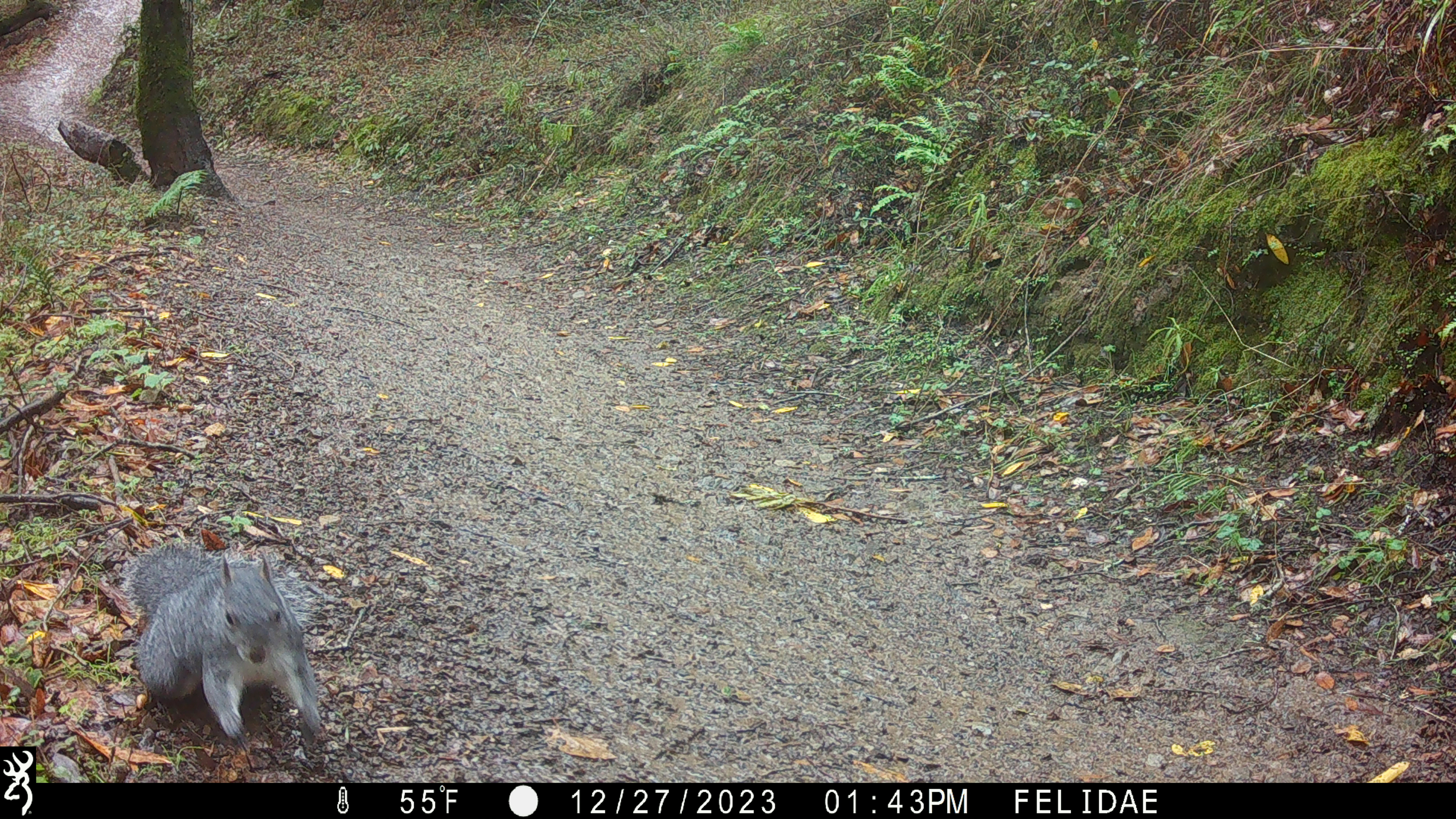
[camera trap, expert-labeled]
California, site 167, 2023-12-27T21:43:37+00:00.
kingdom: Animalia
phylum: Chordata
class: Mammalia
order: Rodentia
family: Sciuridae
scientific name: Sciuridae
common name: squirrel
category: unknown squirrel